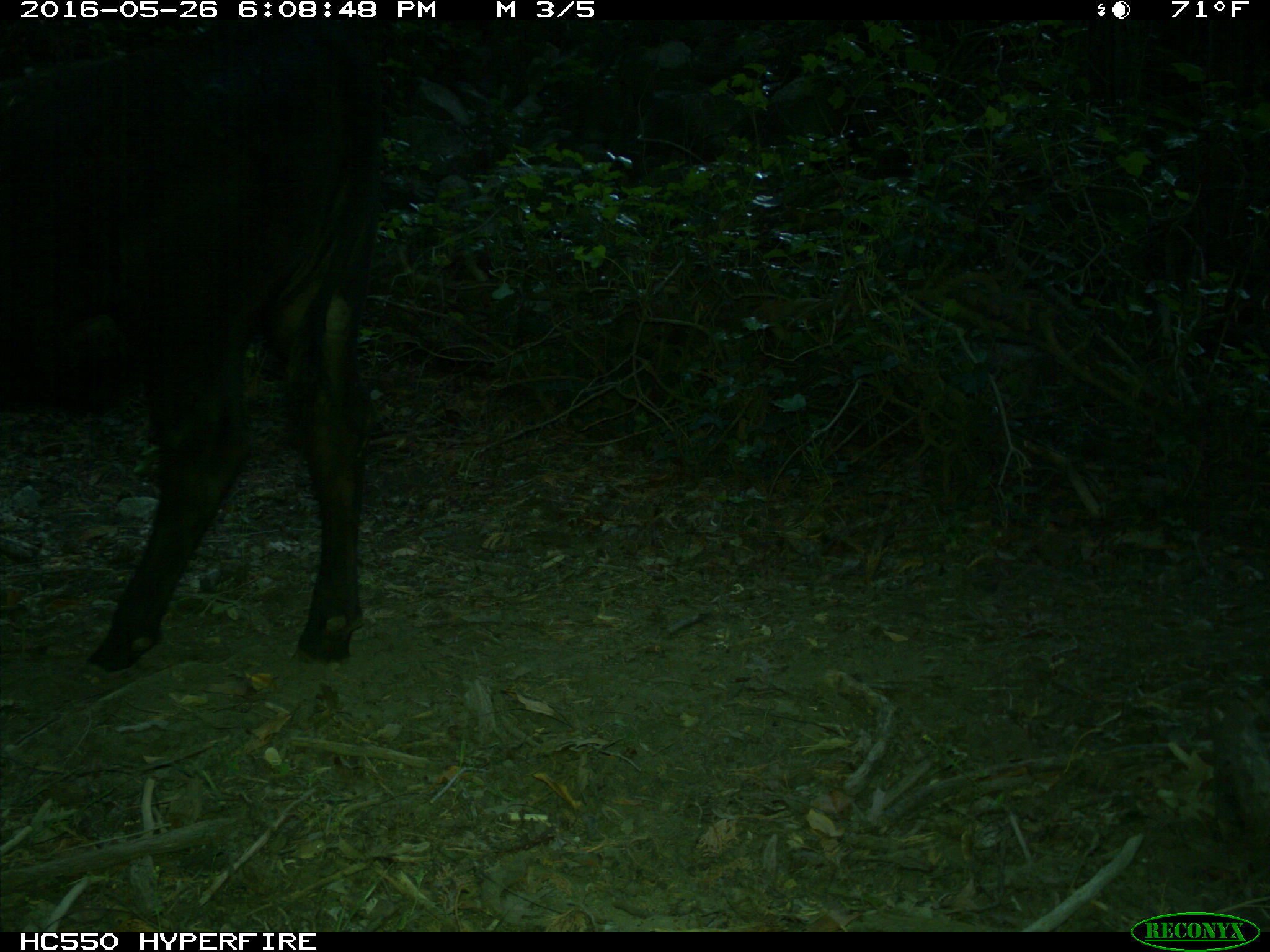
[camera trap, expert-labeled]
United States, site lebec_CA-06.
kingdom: Animalia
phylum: Chordata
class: Mammalia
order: Artiodactyla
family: Bovidae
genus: Bos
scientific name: Bos taurus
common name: domestic cow